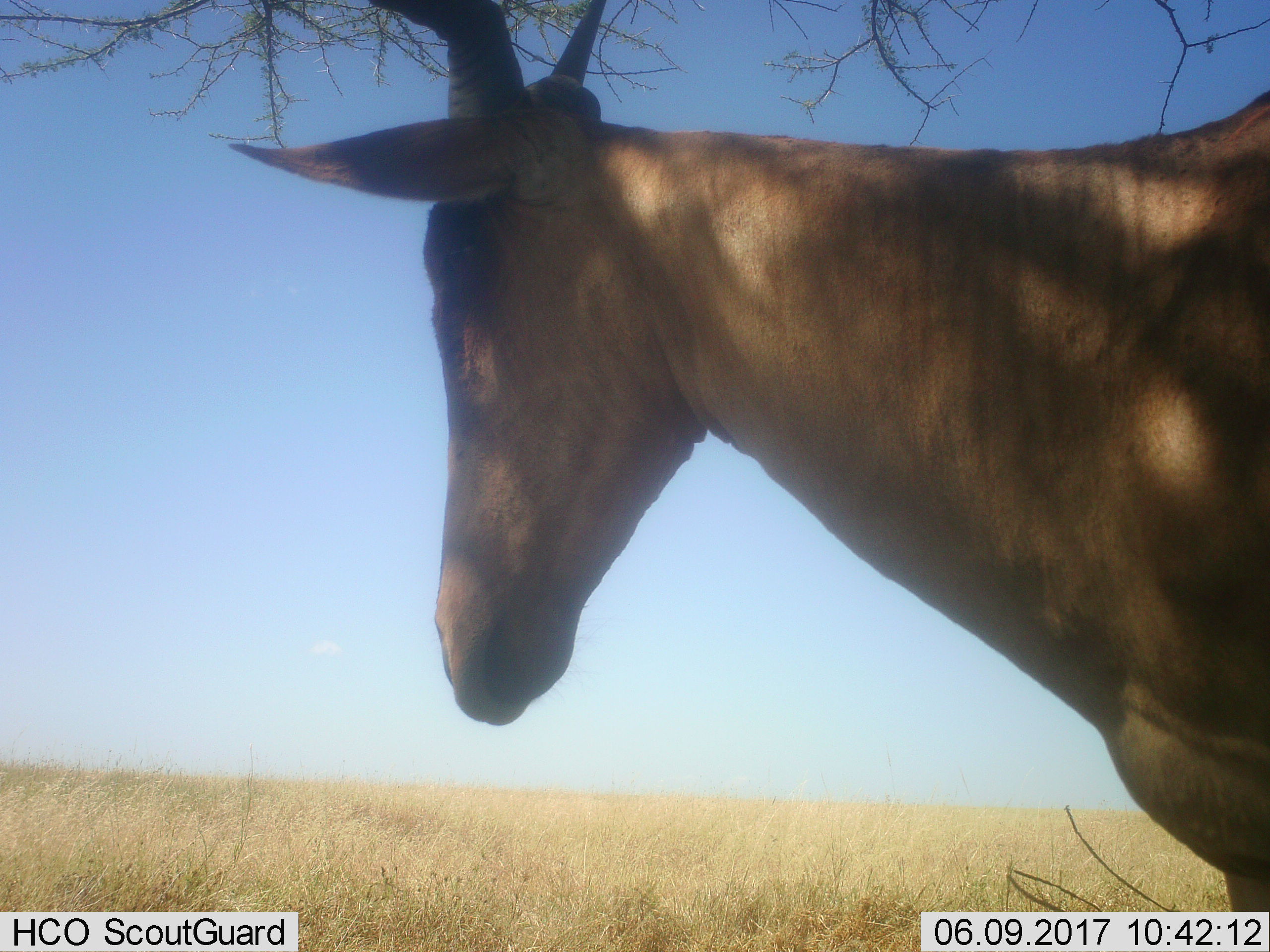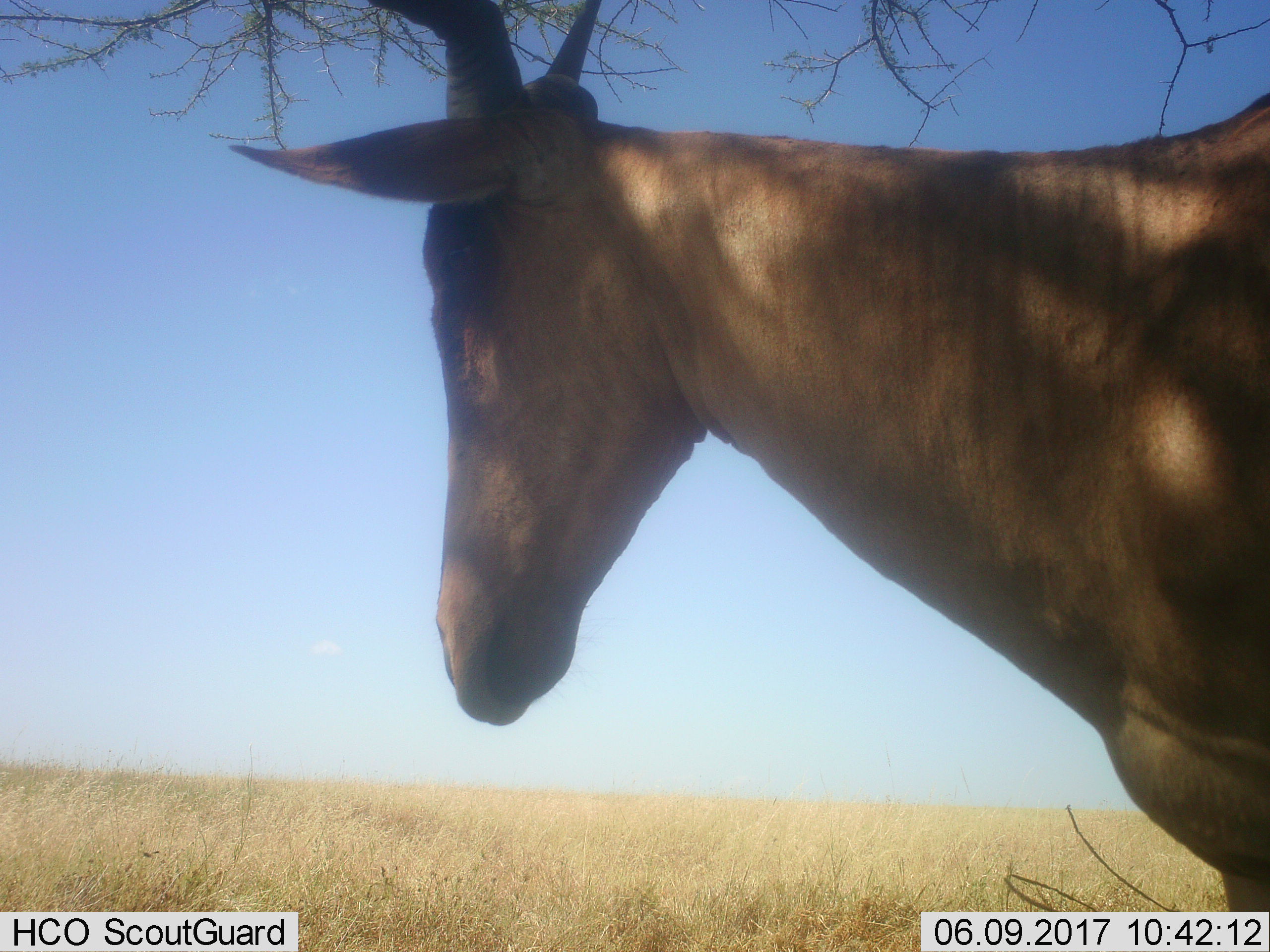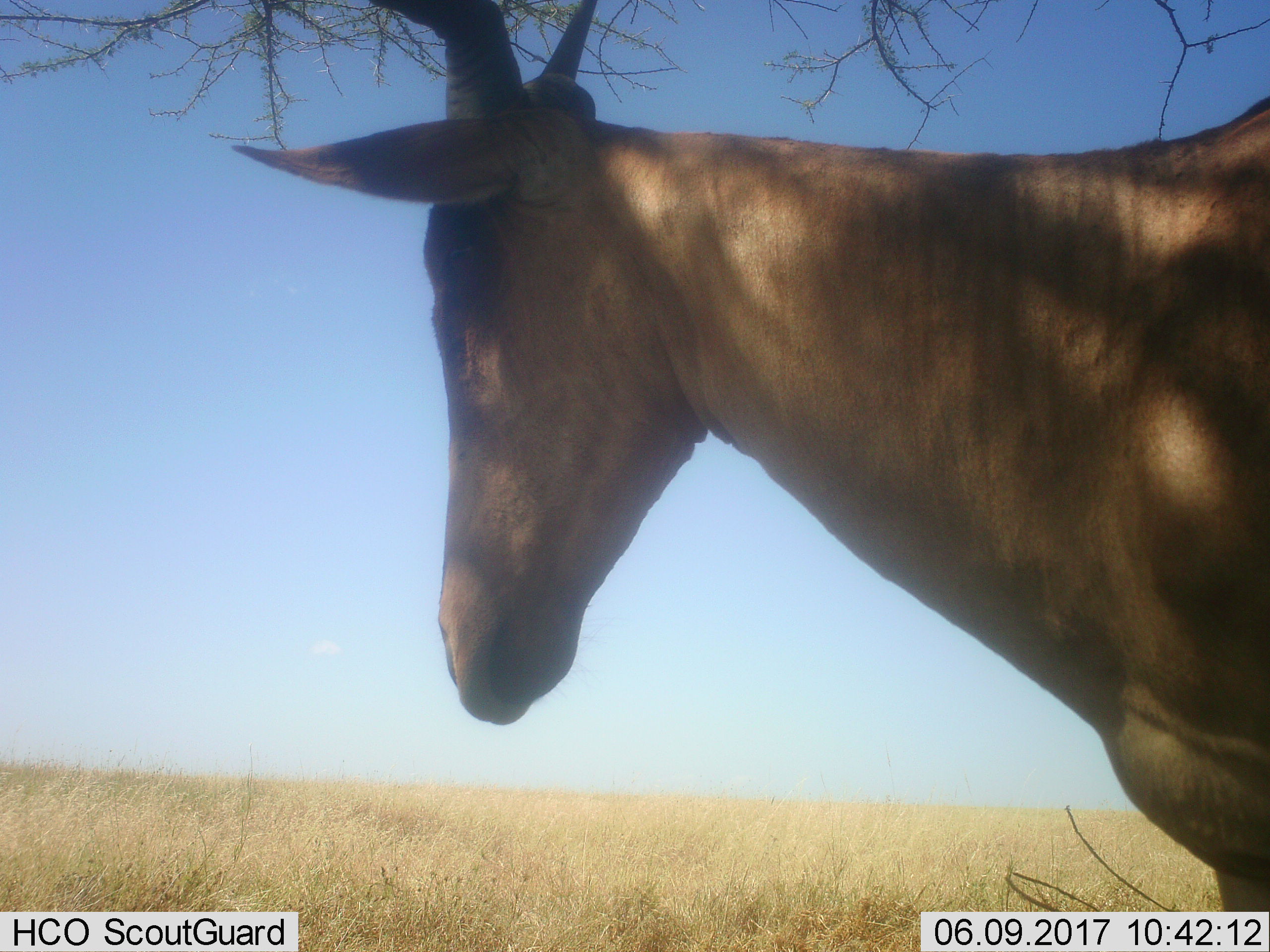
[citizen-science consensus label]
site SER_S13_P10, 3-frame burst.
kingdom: Animalia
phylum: Chordata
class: Mammalia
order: Artiodactyla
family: Bovidae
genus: Alcelaphus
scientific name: Alcelaphus buselaphus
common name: hartebeest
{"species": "hartebeest (Alcelaphus buselaphus)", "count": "1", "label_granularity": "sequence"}